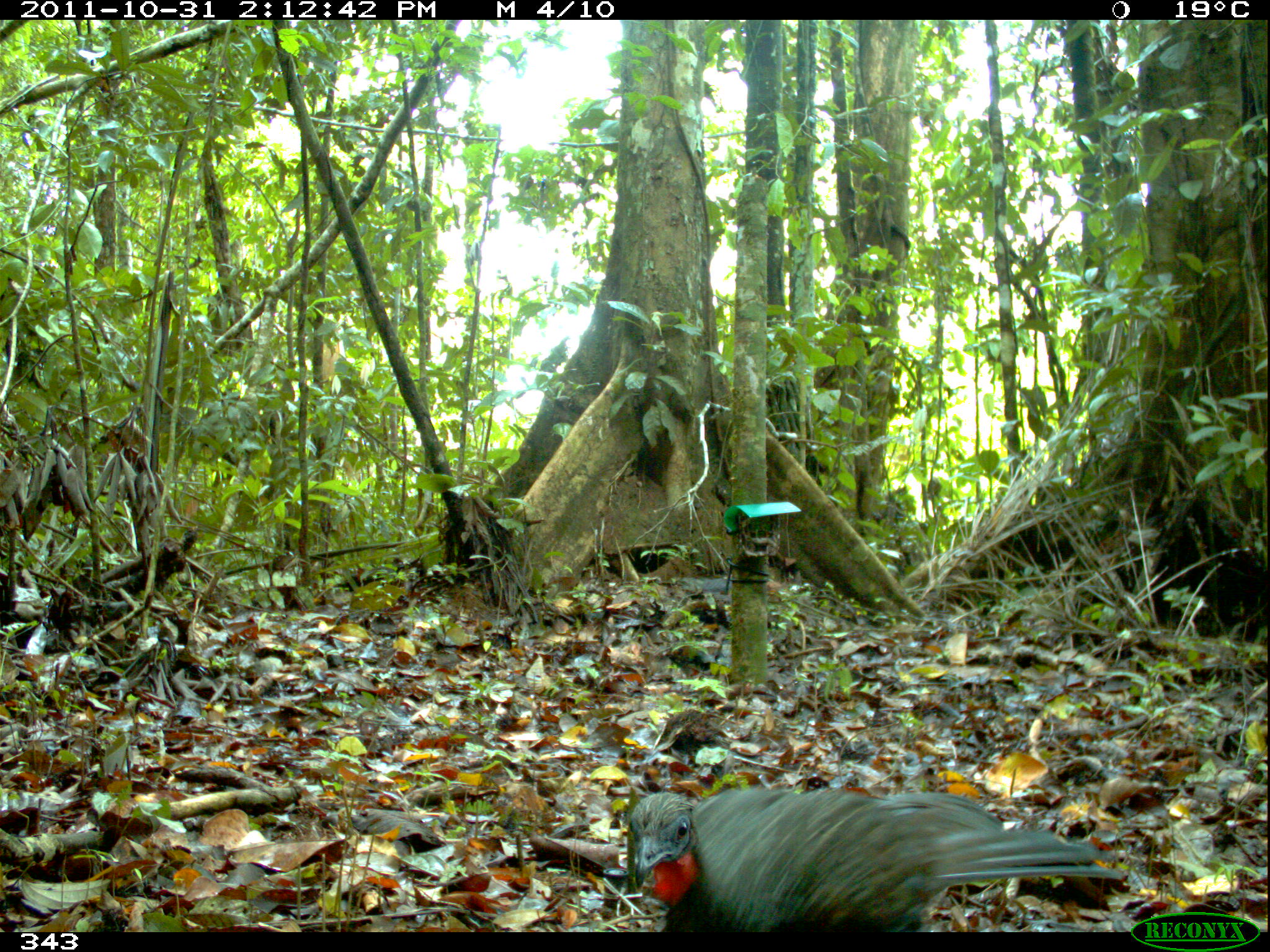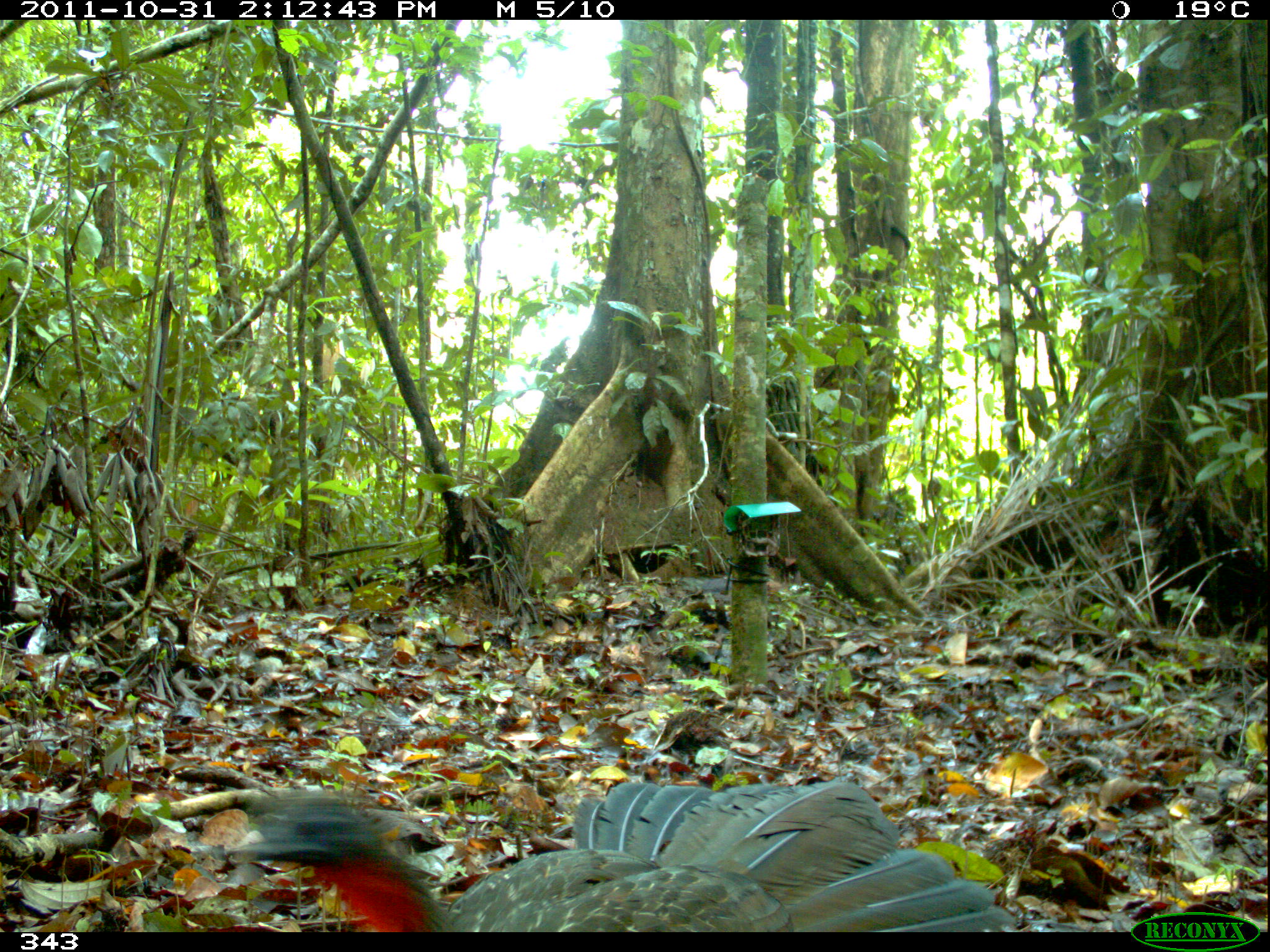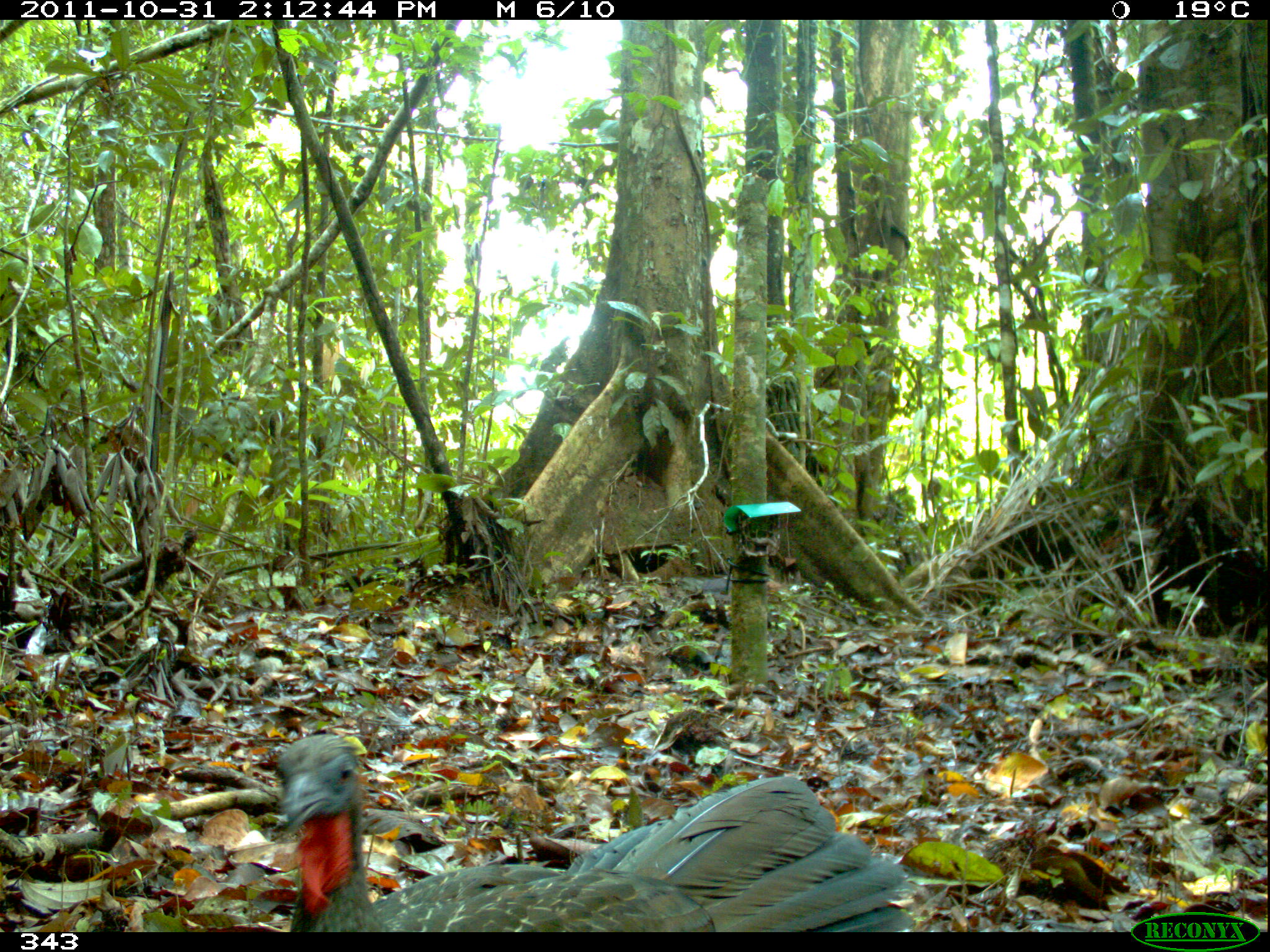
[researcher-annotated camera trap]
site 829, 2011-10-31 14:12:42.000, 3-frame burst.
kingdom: Animalia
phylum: Chordata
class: Aves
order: Galliformes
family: Cracidae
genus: Penelope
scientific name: Penelope jacquacu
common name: spix's guan